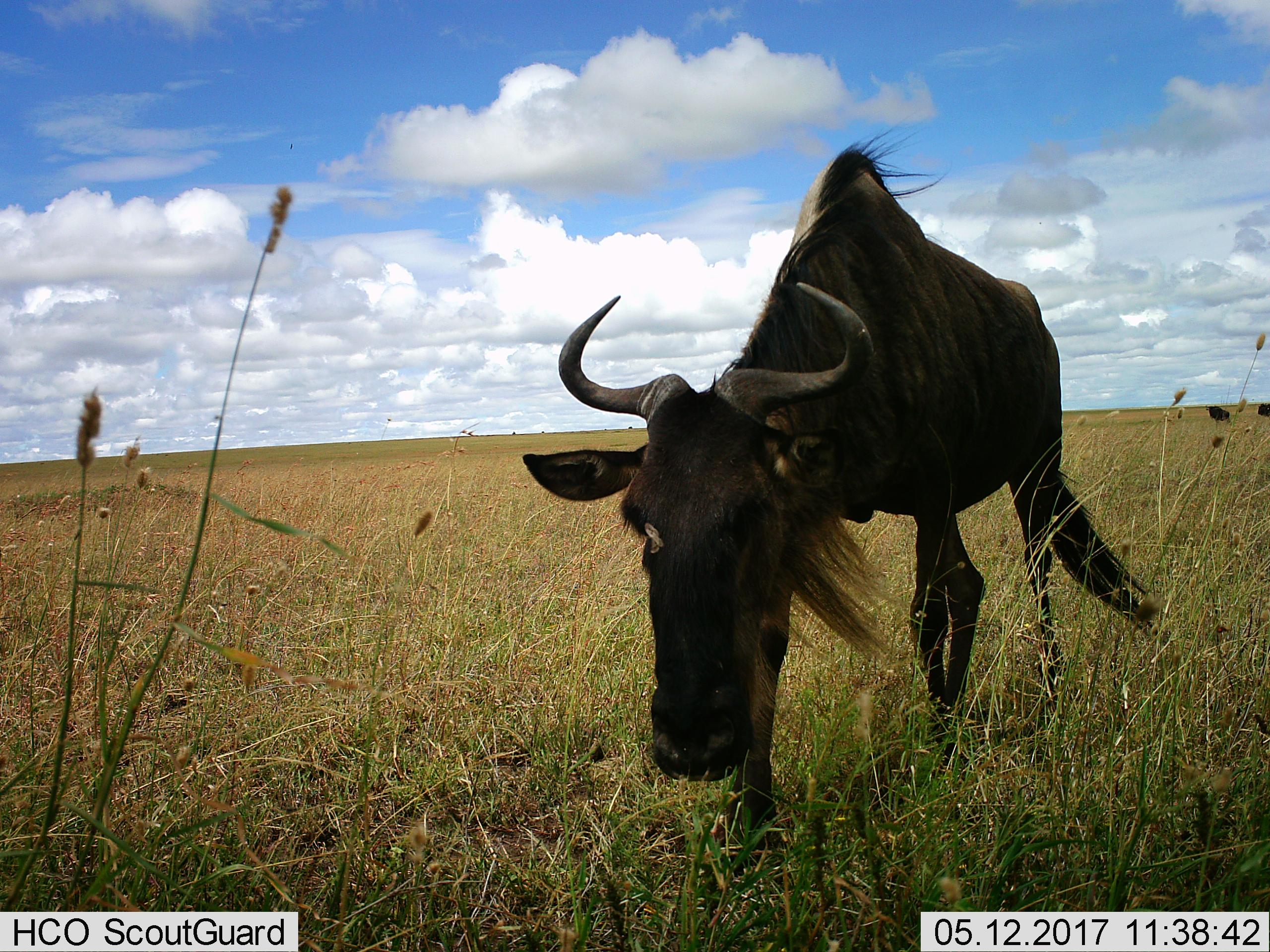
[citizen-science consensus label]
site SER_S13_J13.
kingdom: Animalia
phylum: Chordata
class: Mammalia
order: Artiodactyla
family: Bovidae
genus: Connochaetes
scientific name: Connochaetes taurinus taurinus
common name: blue wildebeest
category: wildebeestblue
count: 3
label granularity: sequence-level